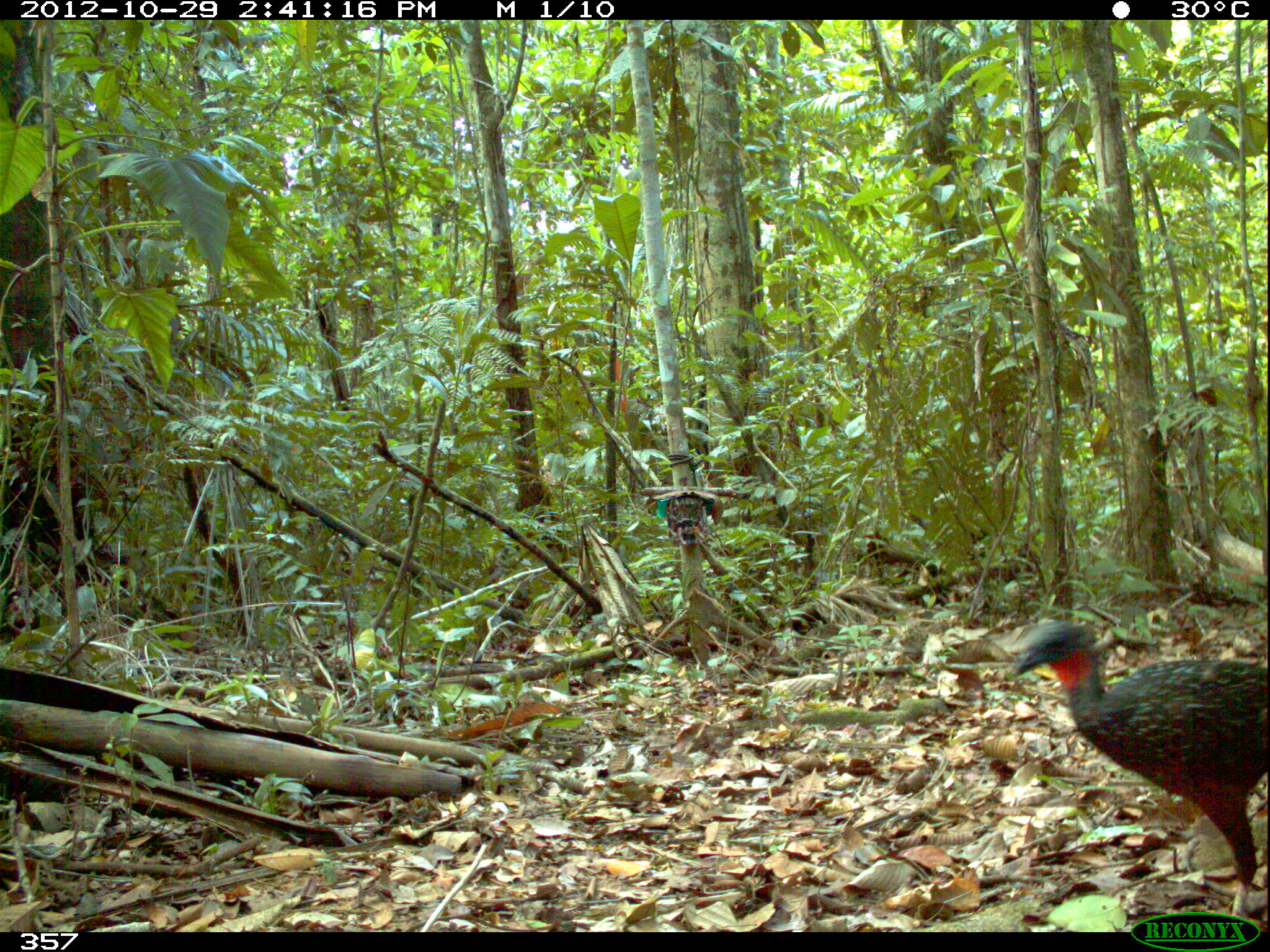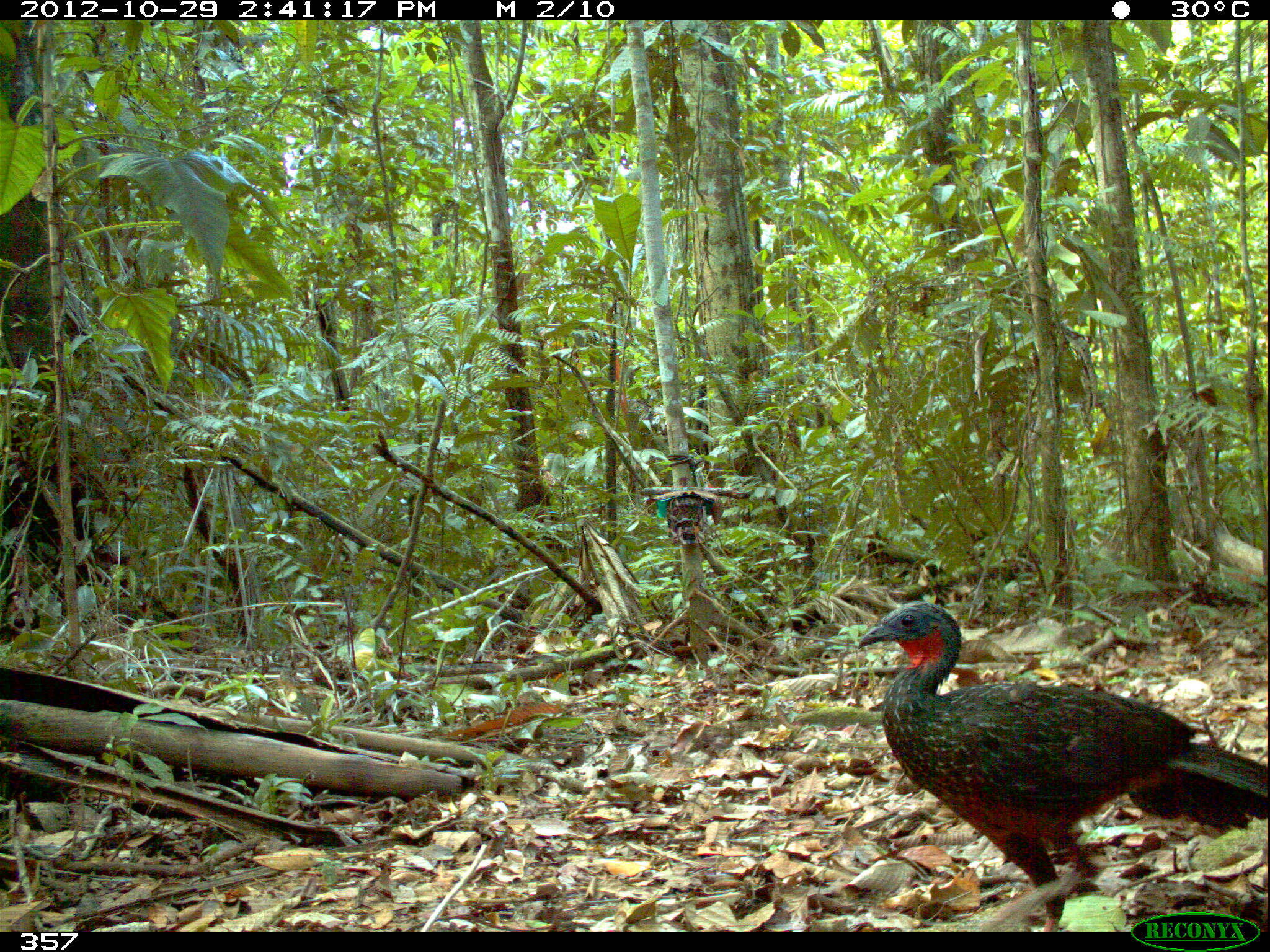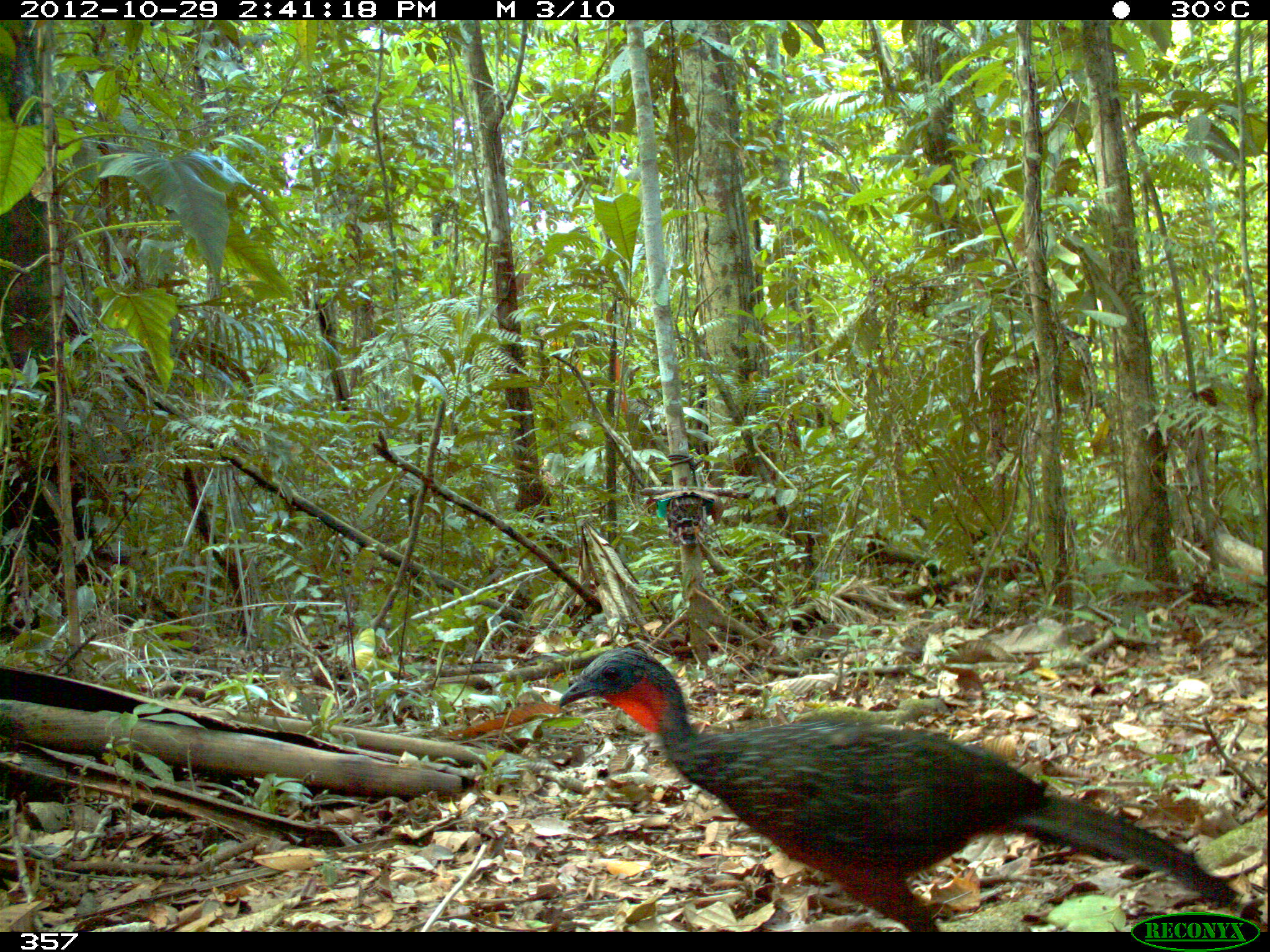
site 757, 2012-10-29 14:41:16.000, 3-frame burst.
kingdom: Animalia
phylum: Chordata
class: Aves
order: Galliformes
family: Cracidae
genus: Penelope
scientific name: Penelope jacquacu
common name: spix's guan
Penelope jacquacu (spix's guan).